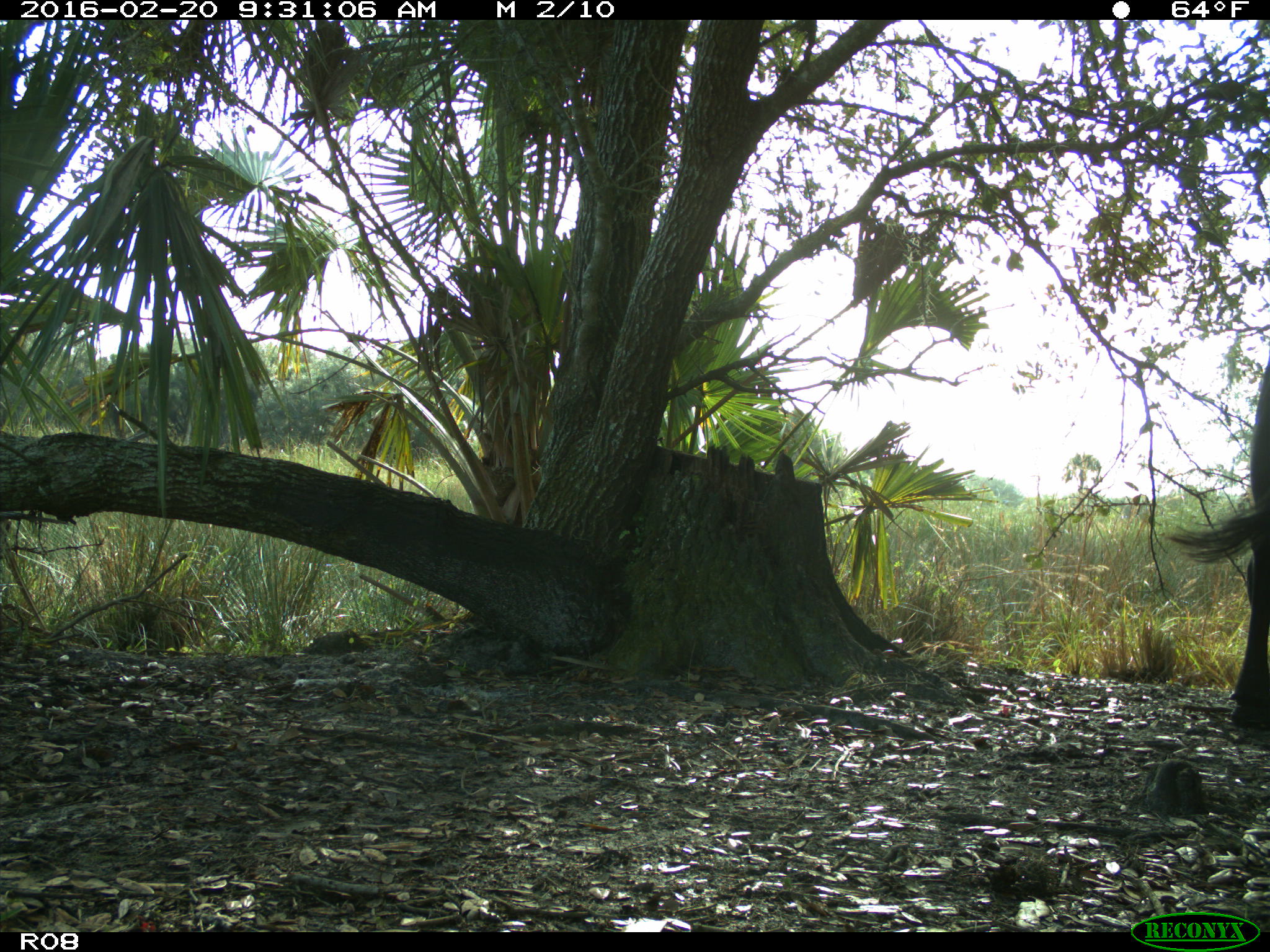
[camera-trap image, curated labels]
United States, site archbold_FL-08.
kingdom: Animalia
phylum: Chordata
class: Mammalia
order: Artiodactyla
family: Bovidae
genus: Bos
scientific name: Bos taurus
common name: domestic cow